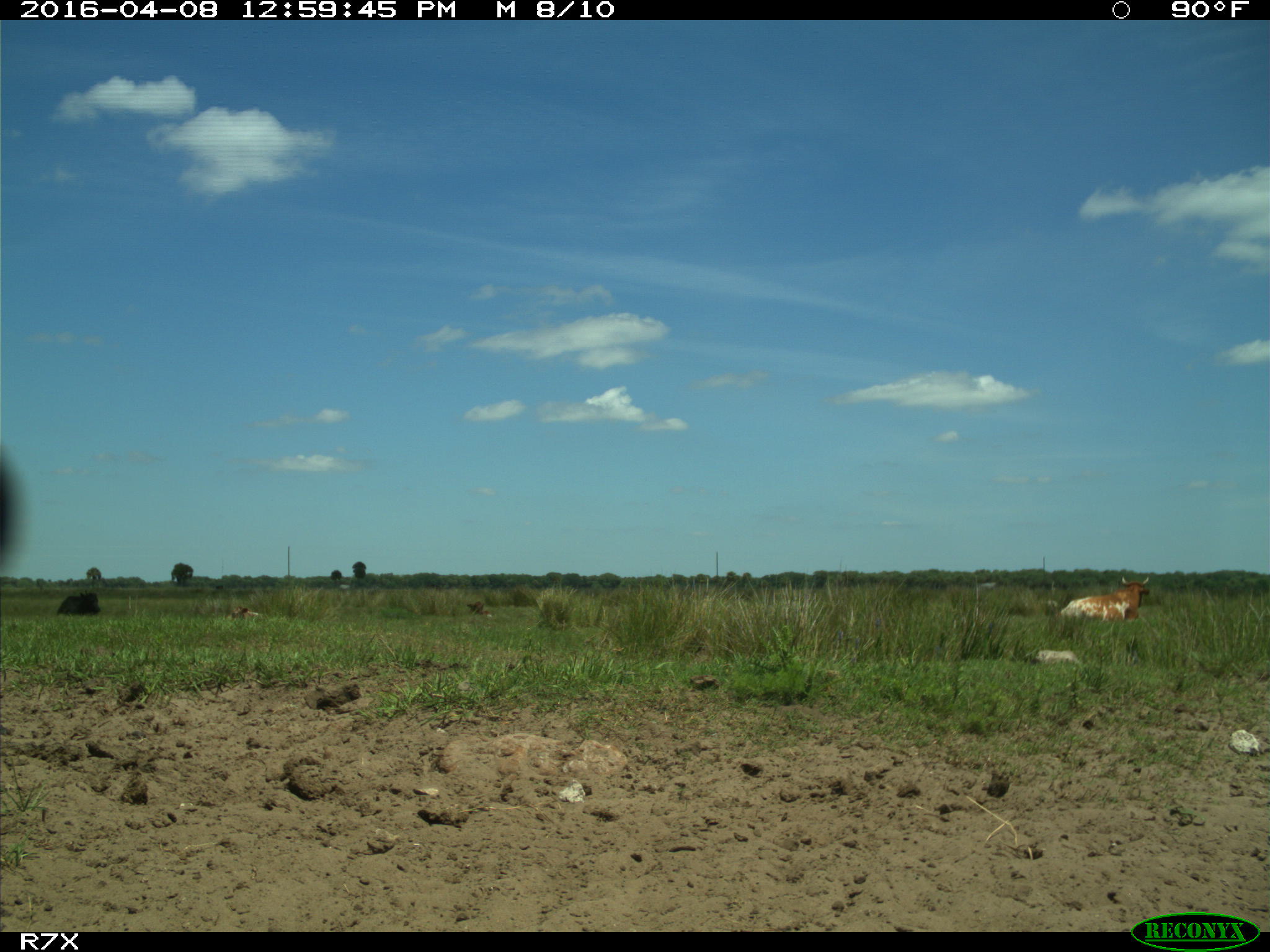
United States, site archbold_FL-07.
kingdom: Animalia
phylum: Chordata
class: Mammalia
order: Artiodactyla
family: Bovidae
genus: Bos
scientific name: Bos taurus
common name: domestic cow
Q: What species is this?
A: Bos taurus (domestic cow).